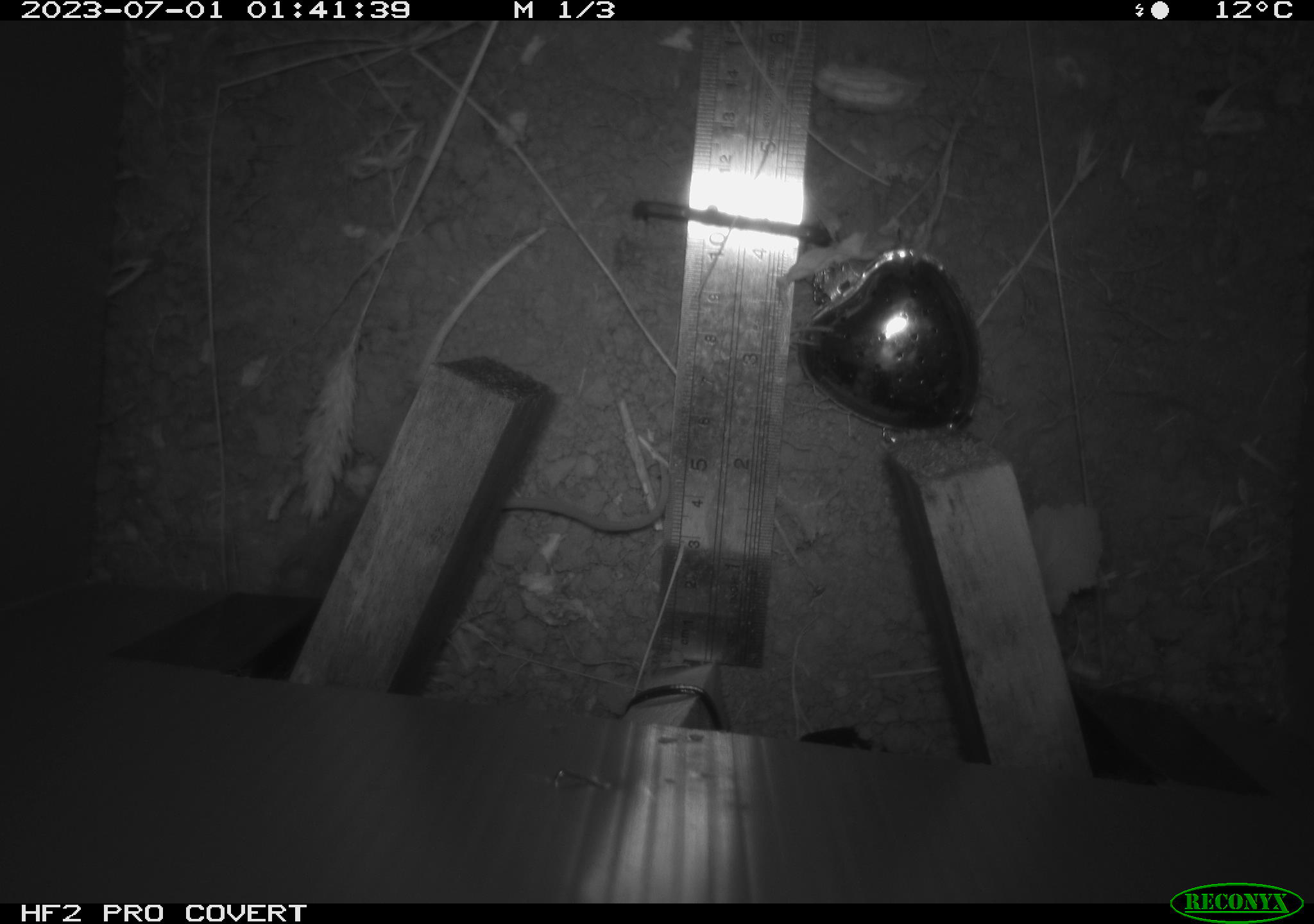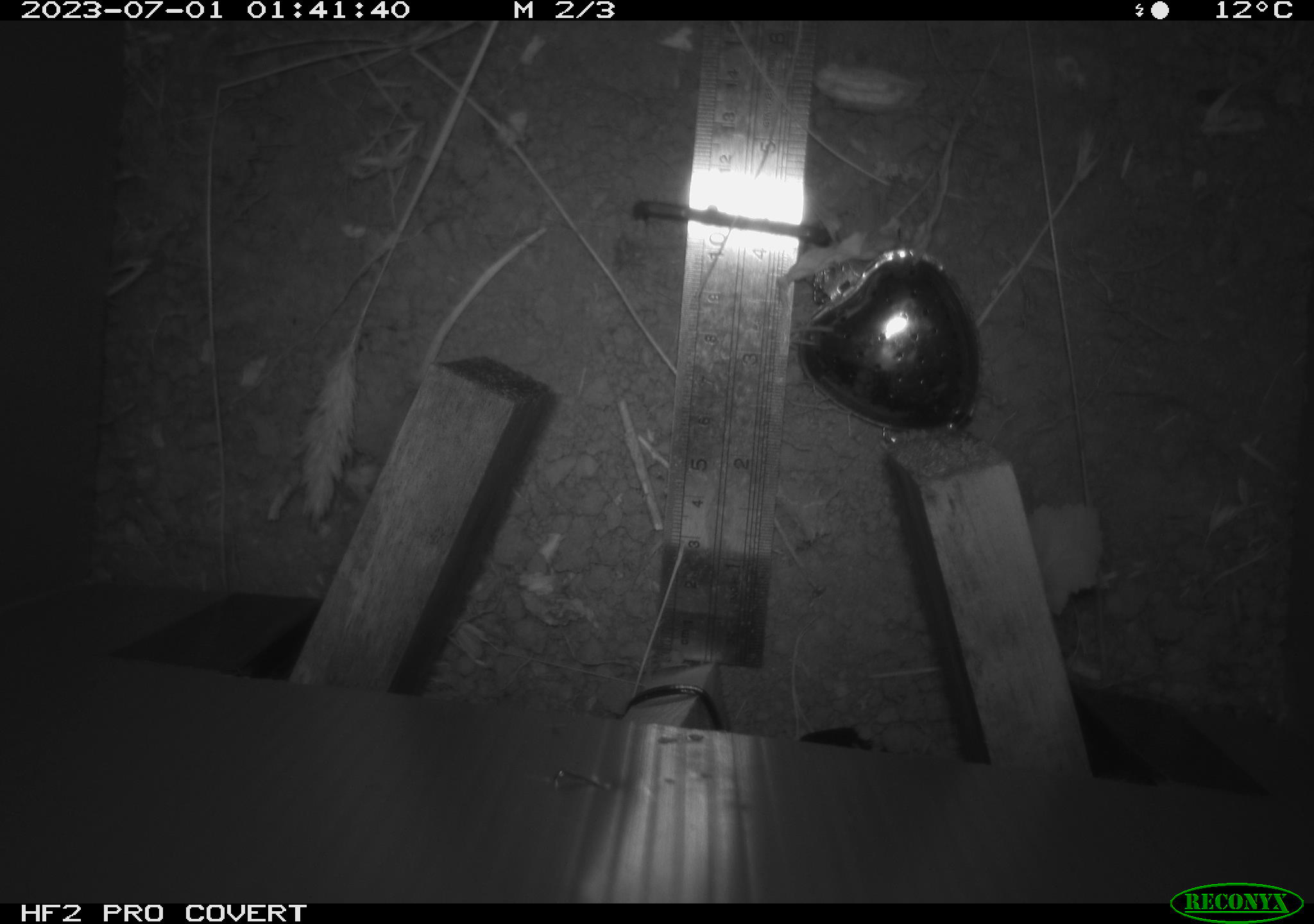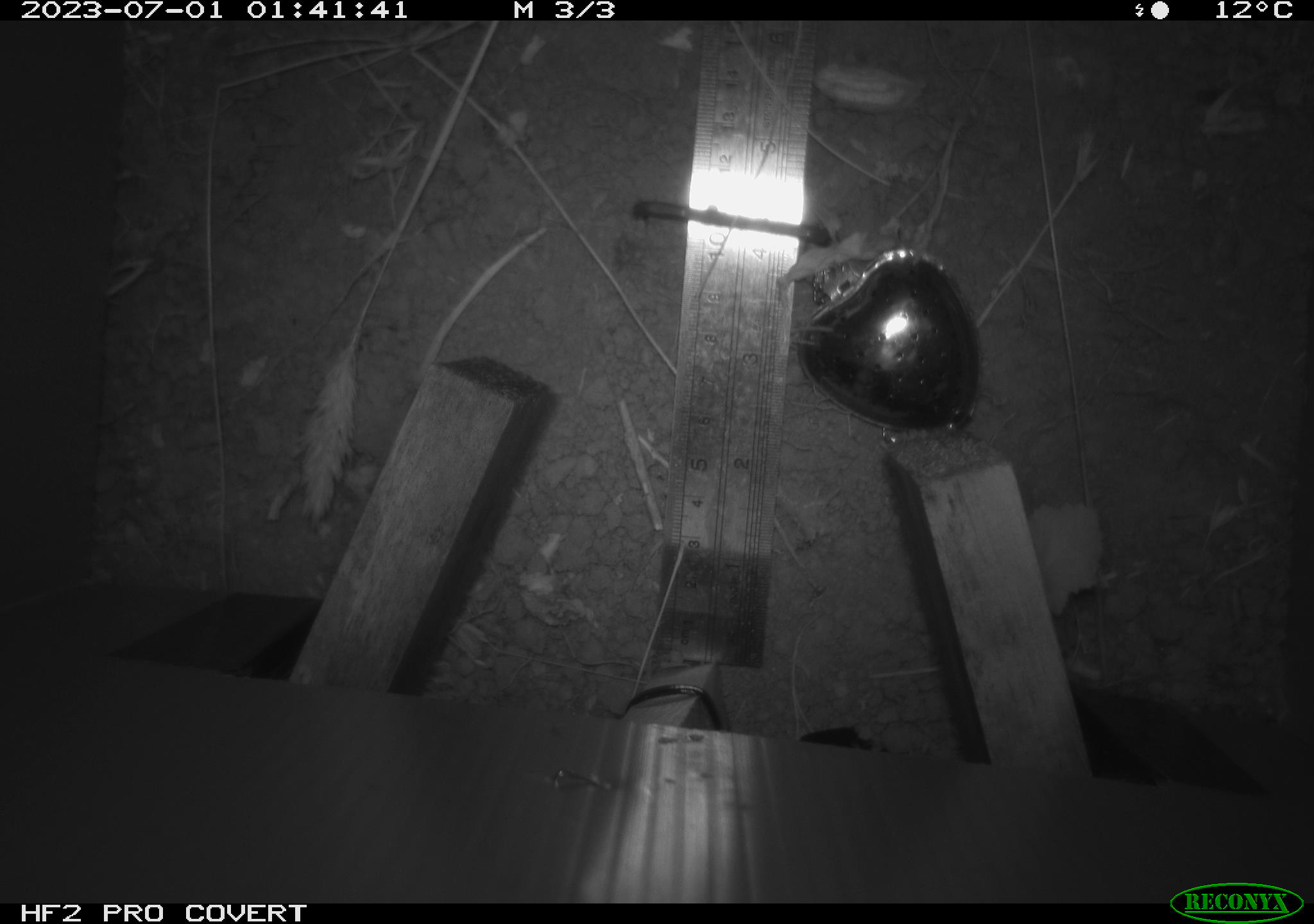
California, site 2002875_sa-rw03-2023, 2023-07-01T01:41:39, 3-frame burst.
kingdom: Animalia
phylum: Chordata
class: Mammalia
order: Rodentia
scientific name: Rodentia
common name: mouse species